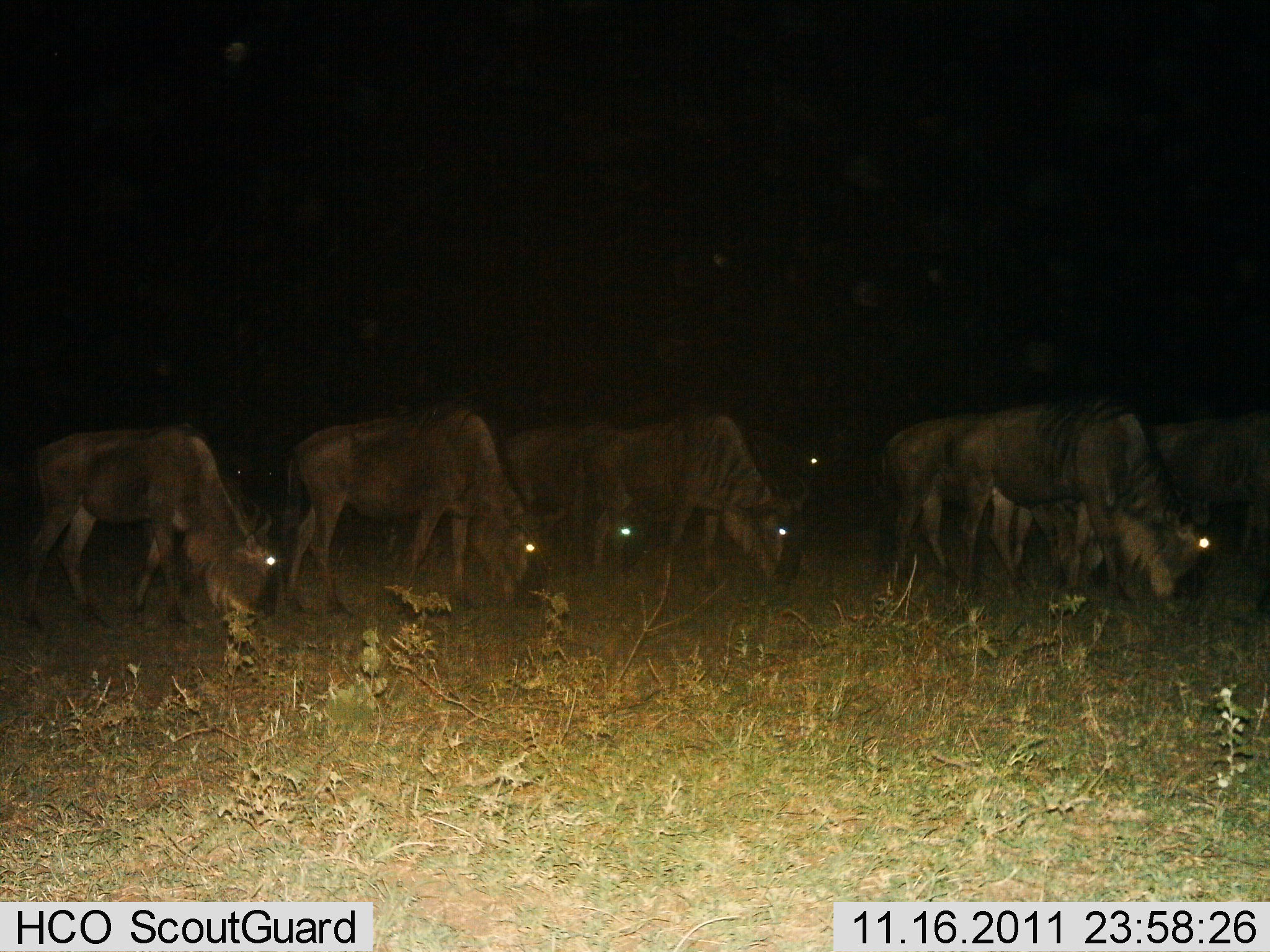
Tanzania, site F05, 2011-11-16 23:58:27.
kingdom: Animalia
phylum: Chordata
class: Mammalia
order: Artiodactyla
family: Bovidae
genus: Connochaetes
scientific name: Connochaetes taurinus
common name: blue wildebeest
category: wildebeest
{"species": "wildebeest (blue wildebeest) (Connochaetes taurinus)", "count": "8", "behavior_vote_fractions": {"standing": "33%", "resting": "7%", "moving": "7%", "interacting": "7%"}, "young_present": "0%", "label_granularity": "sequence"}